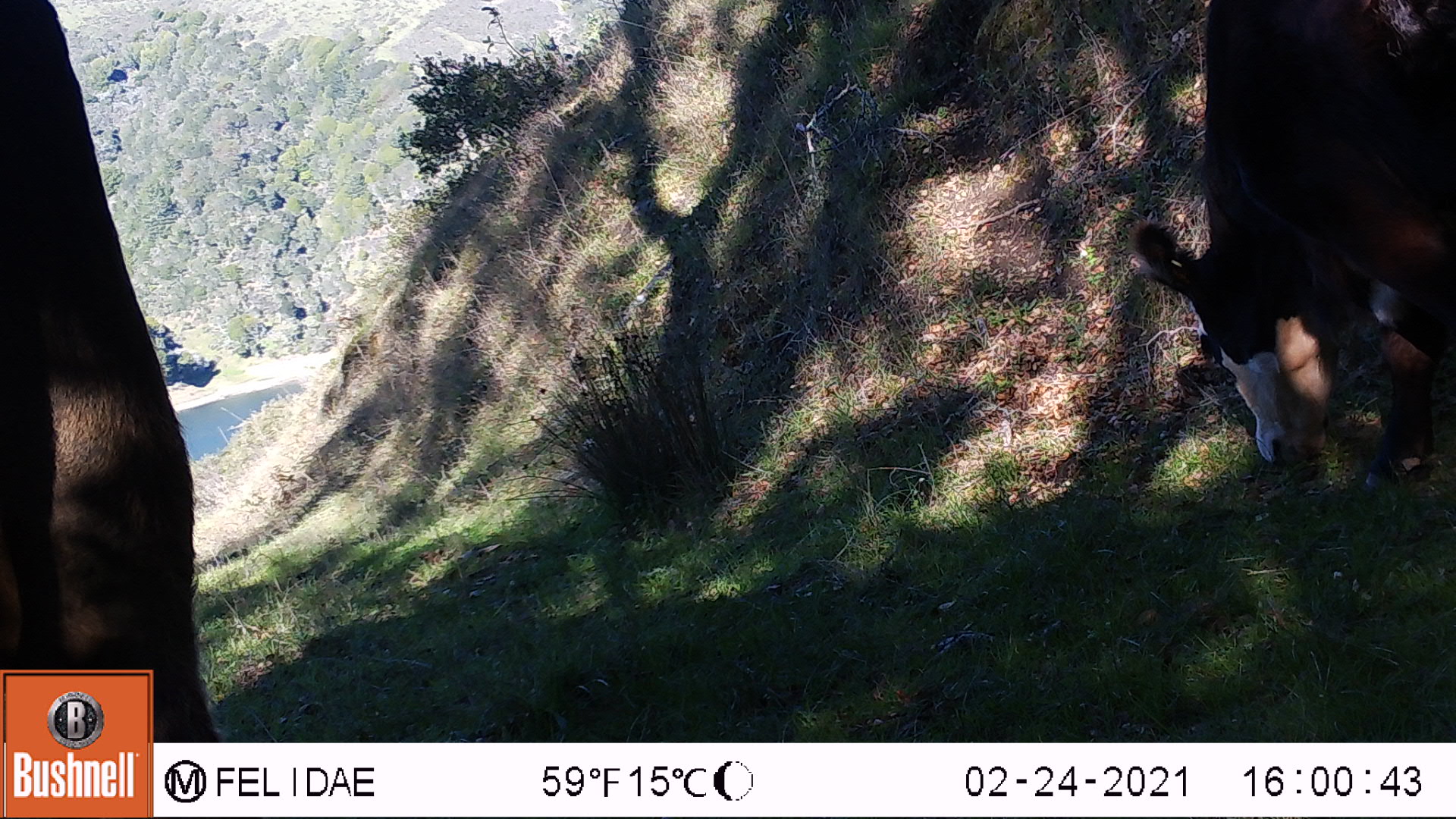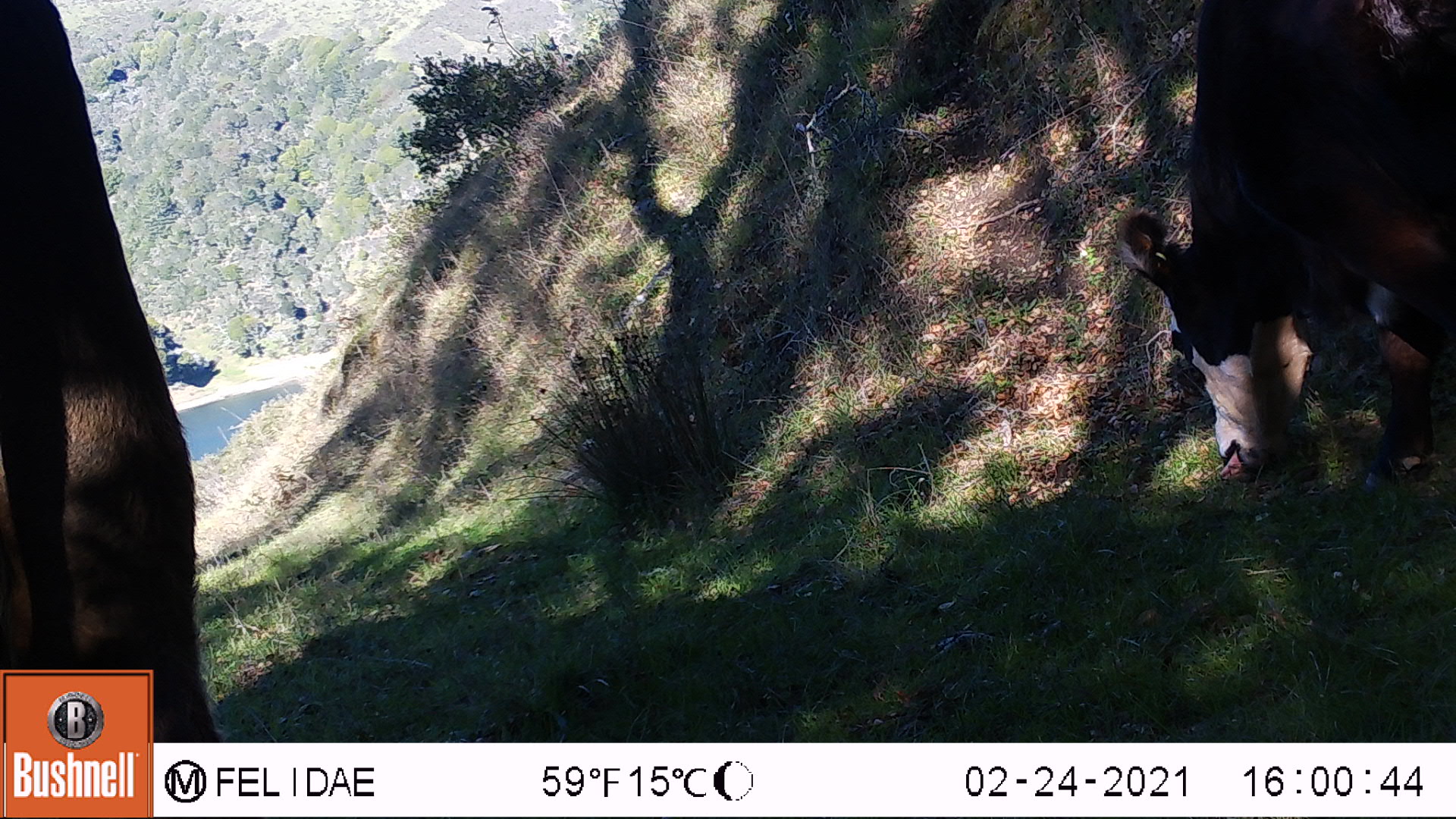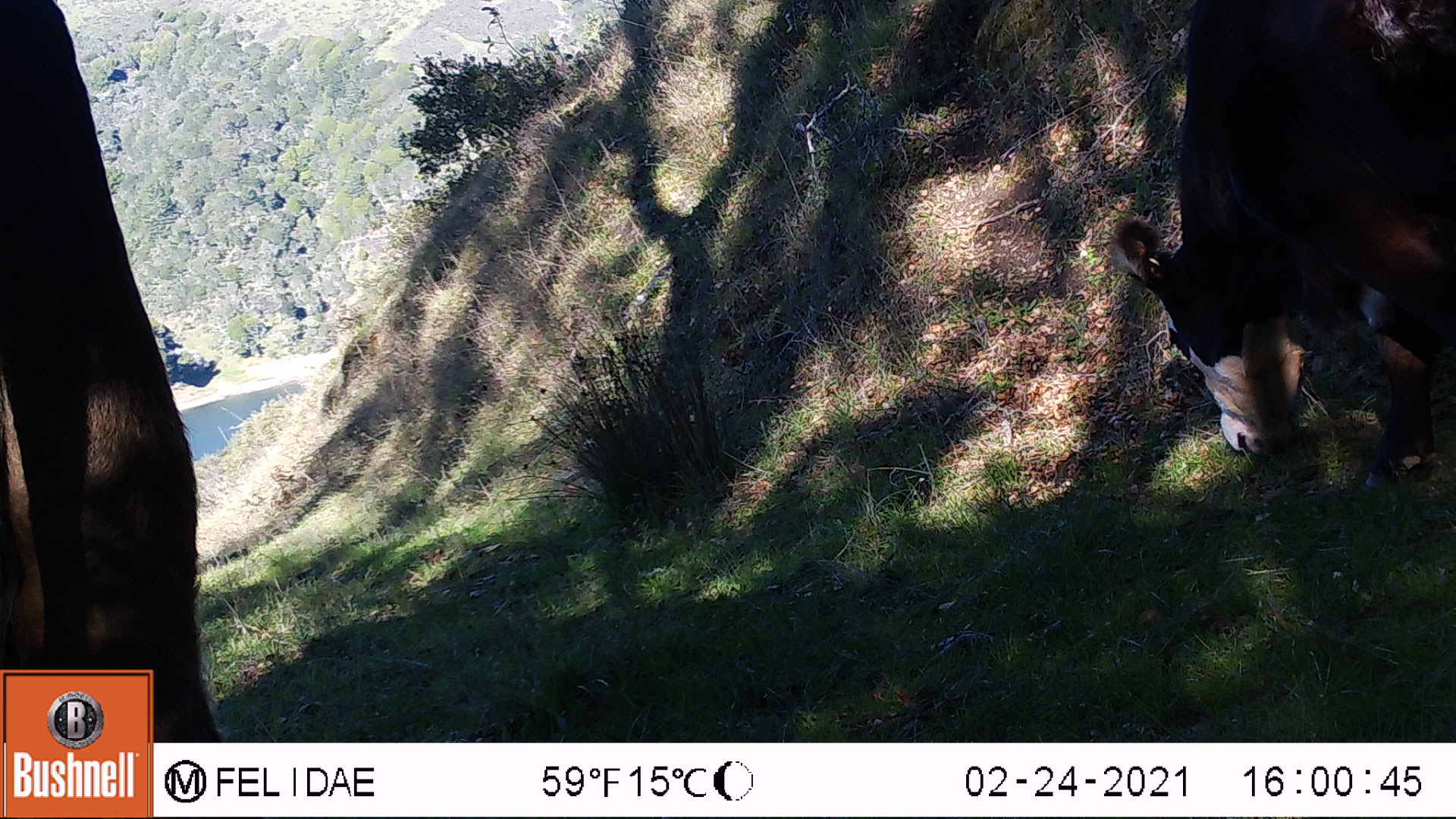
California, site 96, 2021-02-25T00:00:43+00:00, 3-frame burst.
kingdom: Animalia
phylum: Chordata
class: Mammalia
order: Artiodactyla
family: Bovidae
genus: Bos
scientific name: Bos taurus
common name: domestic cattle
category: cattle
Cattle (domestic cattle) (Bos taurus).